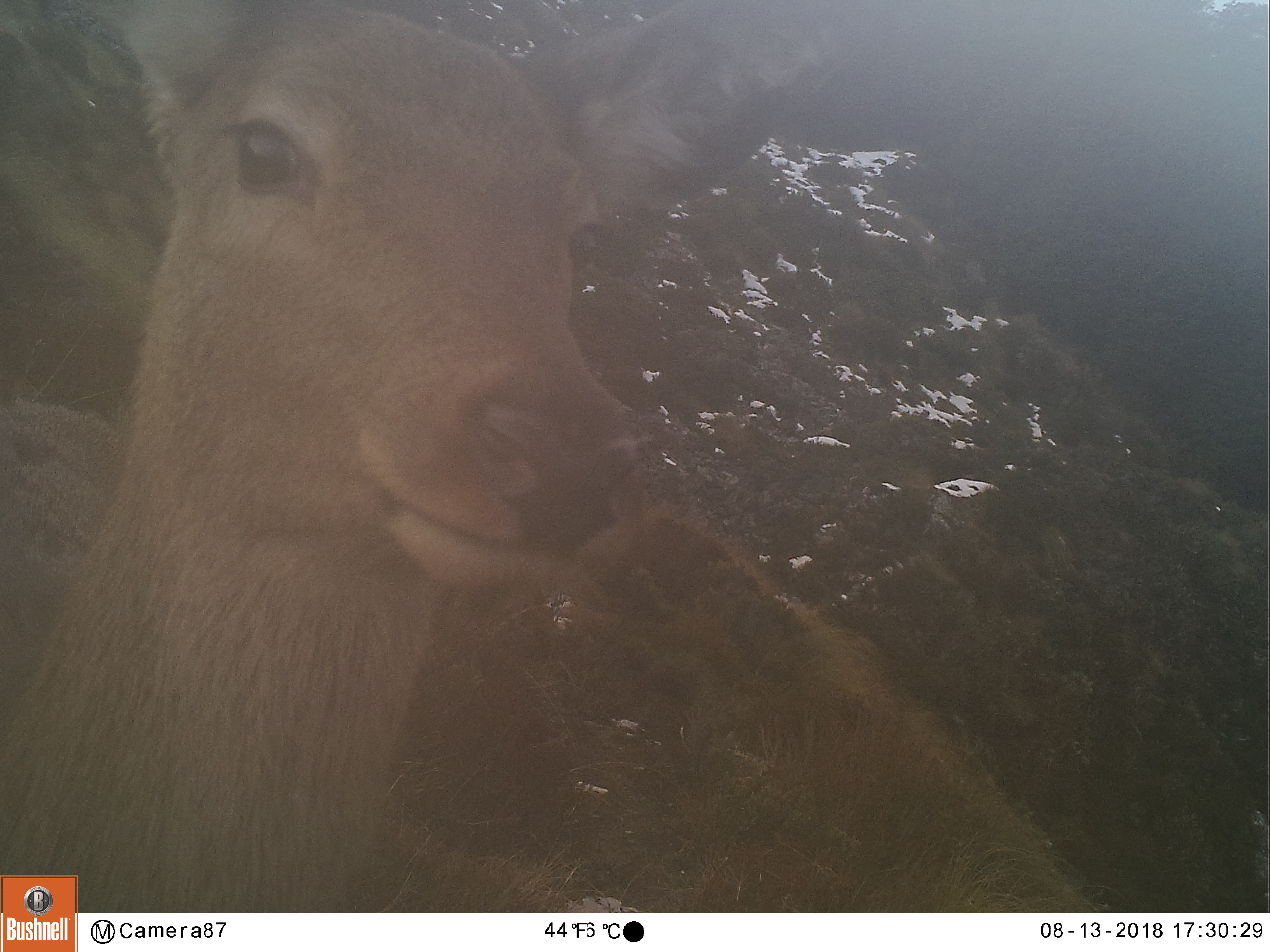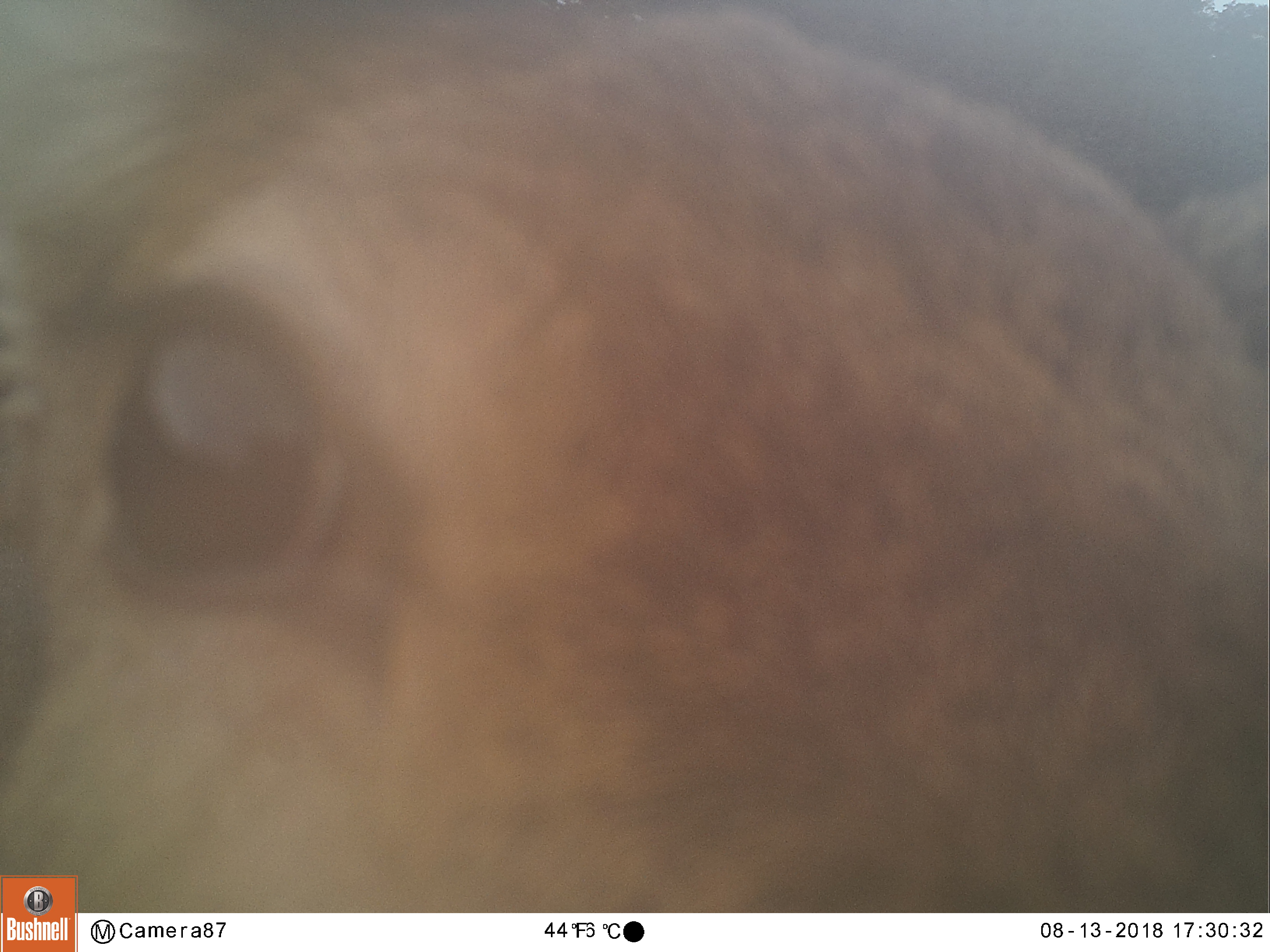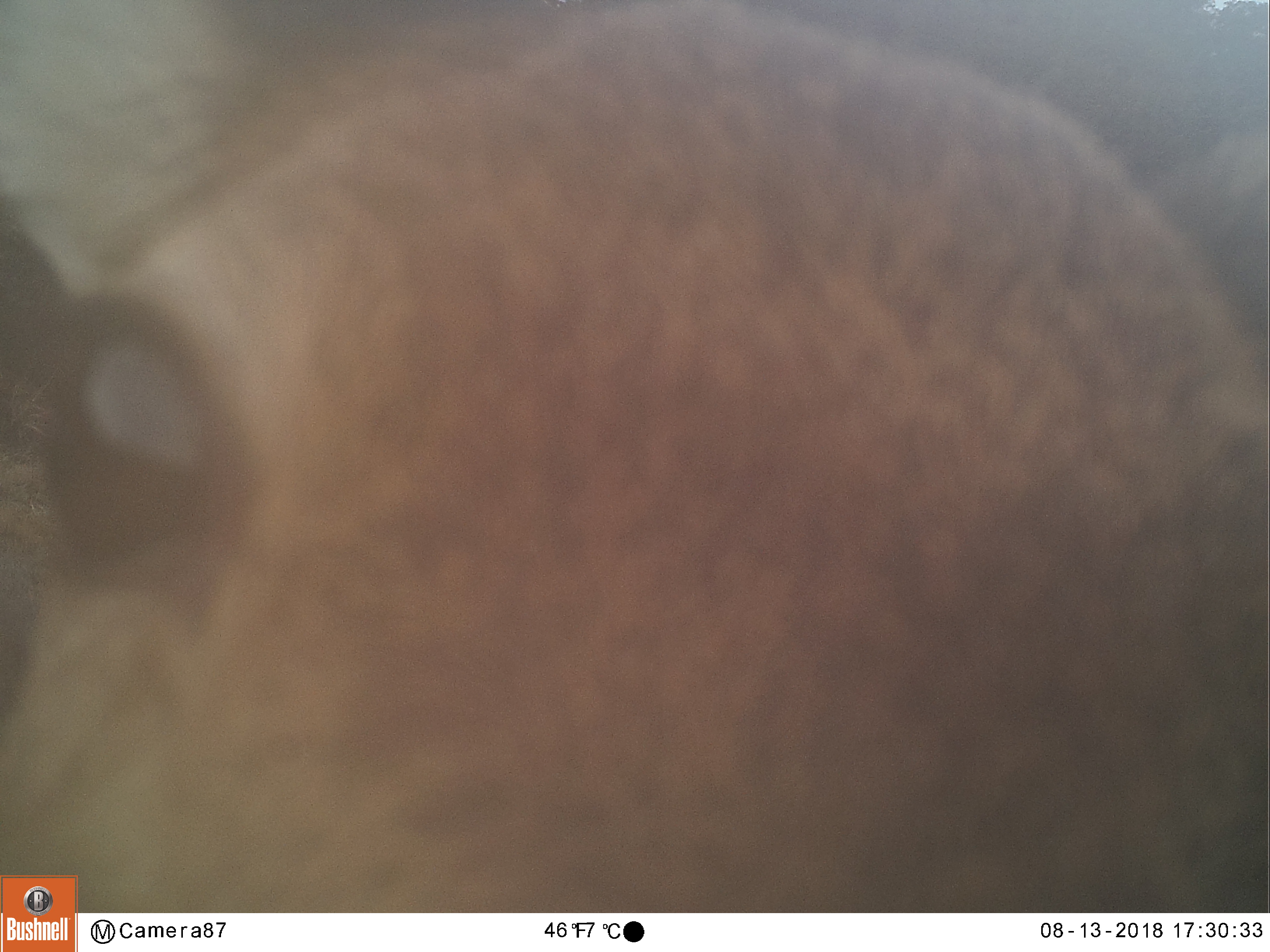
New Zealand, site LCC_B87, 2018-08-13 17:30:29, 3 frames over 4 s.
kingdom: Animalia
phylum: Chordata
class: Mammalia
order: Artiodactyla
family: Cervidae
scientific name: Cervidae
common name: deer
Deer (Cervidae).